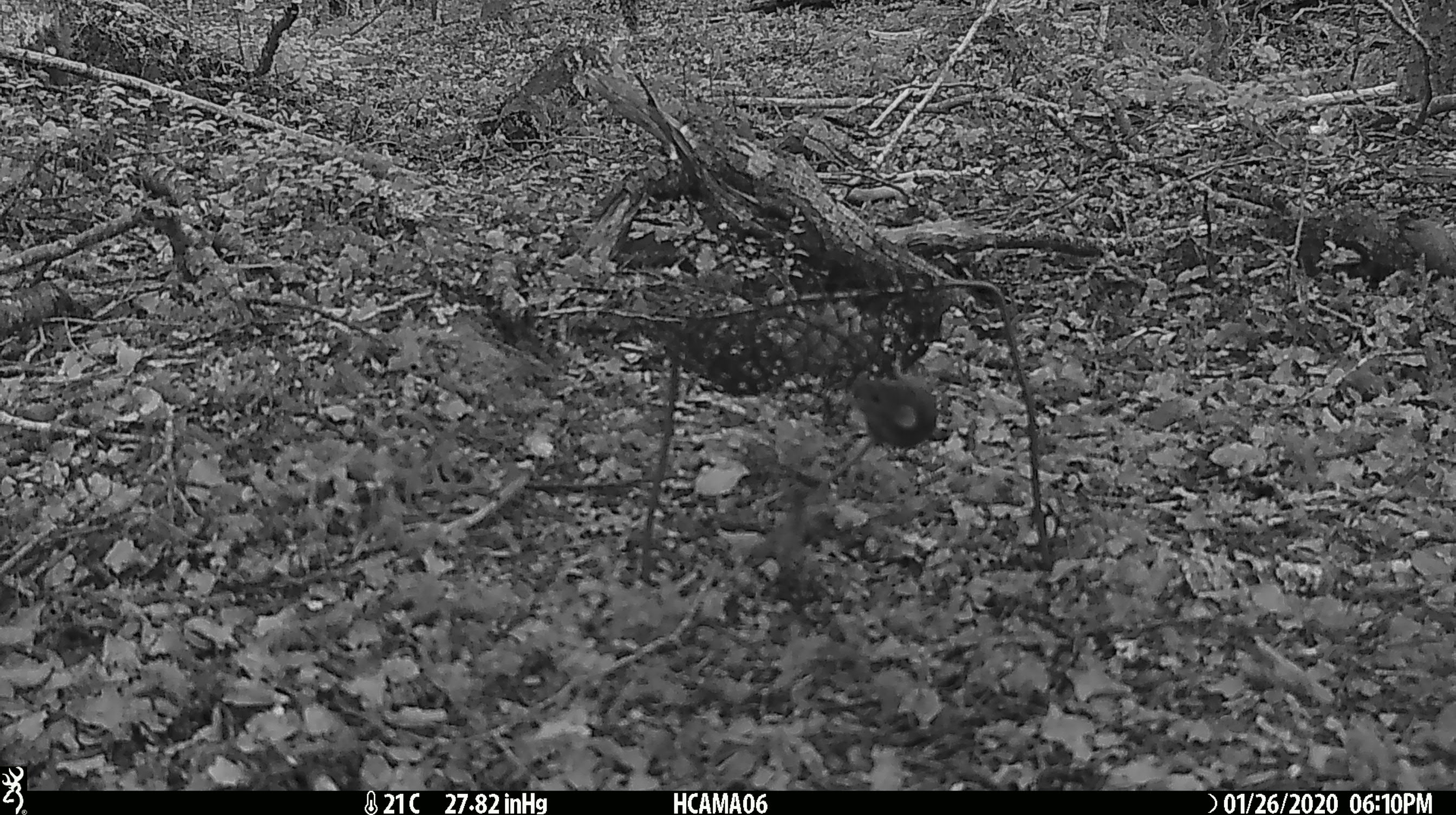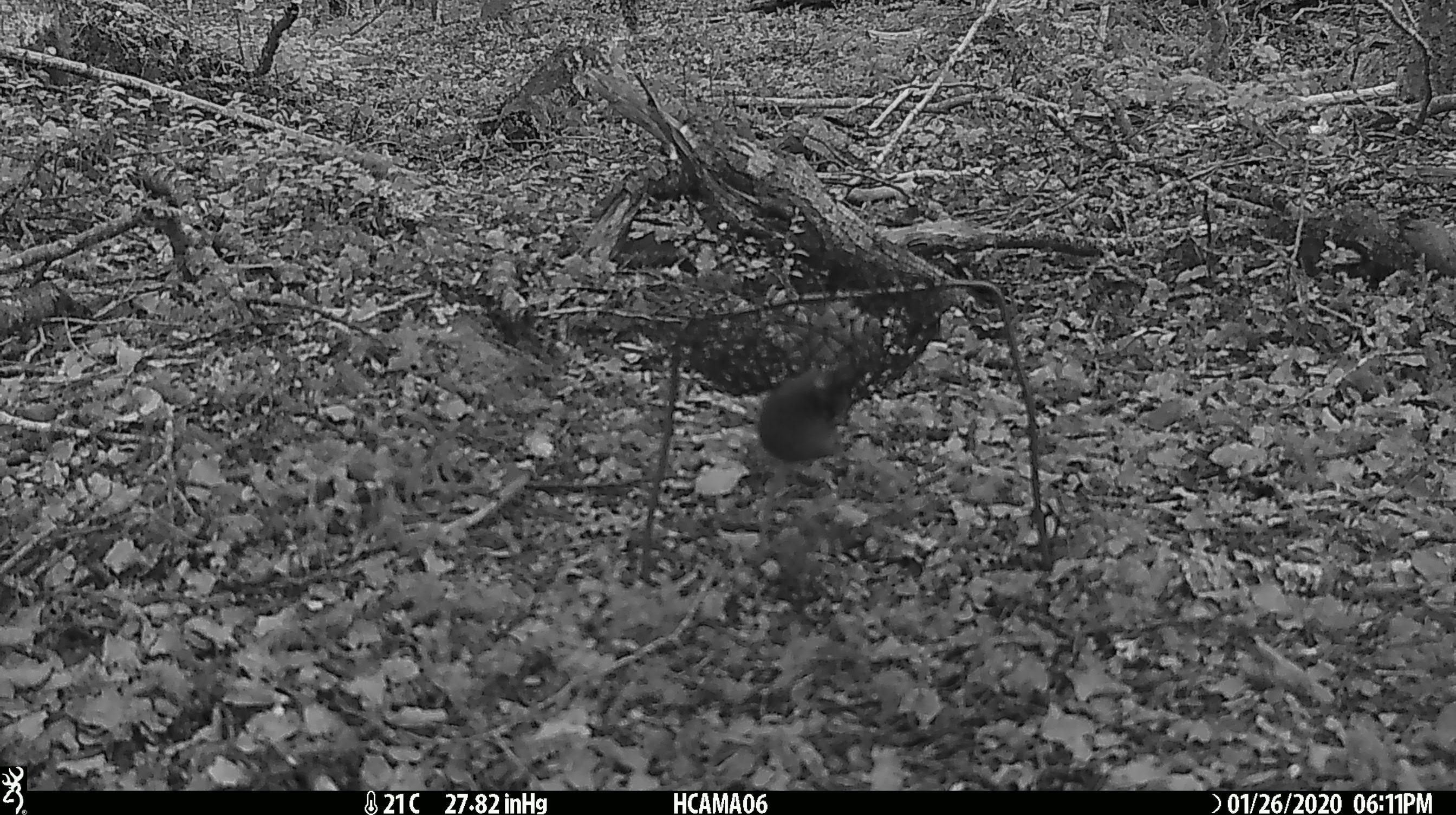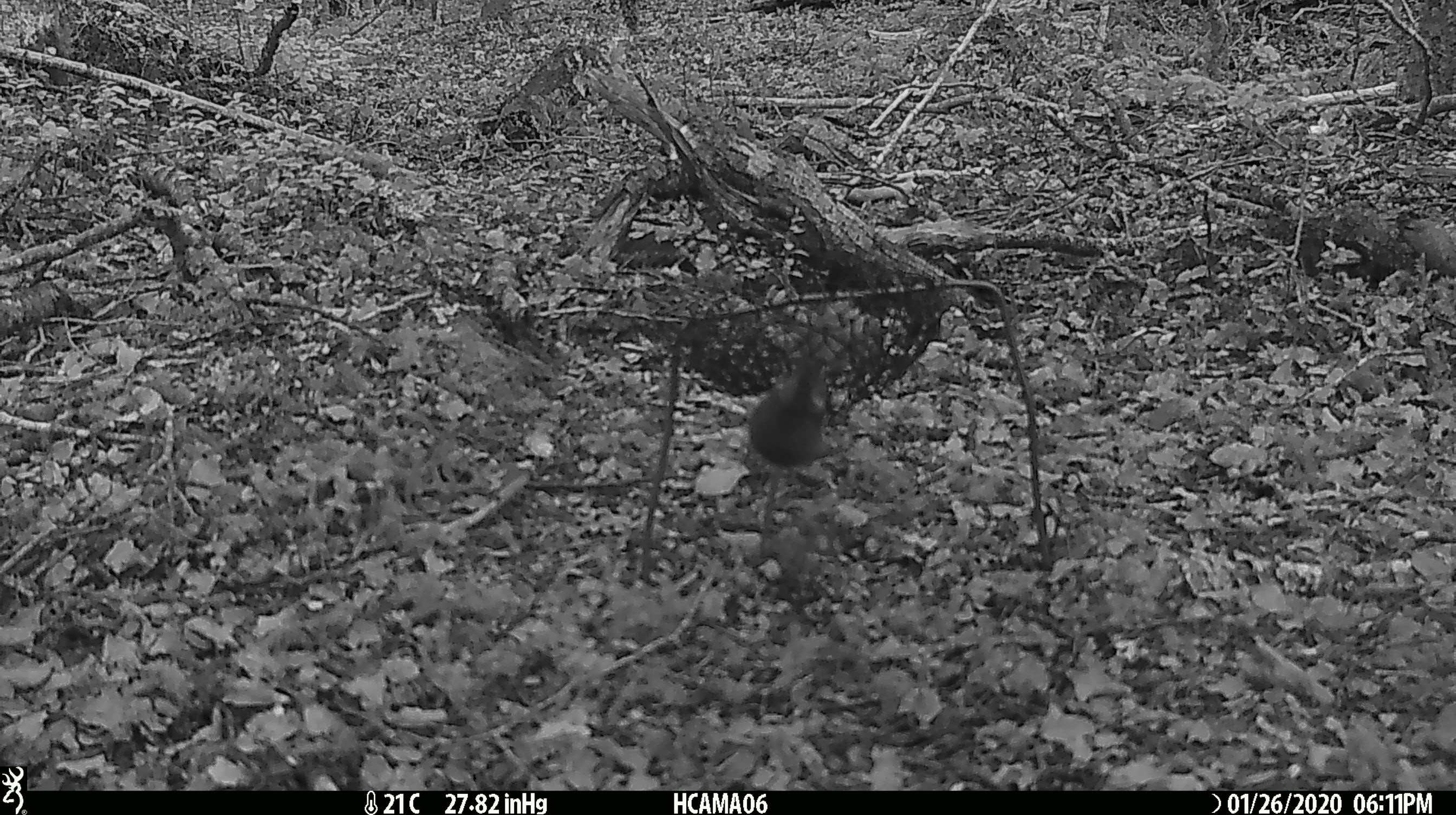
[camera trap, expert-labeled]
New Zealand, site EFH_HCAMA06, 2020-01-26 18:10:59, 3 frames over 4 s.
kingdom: Animalia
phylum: Chordata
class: Mammalia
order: Rodentia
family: Muridae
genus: Mus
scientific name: Mus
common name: mouse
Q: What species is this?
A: Mouse (Mus).